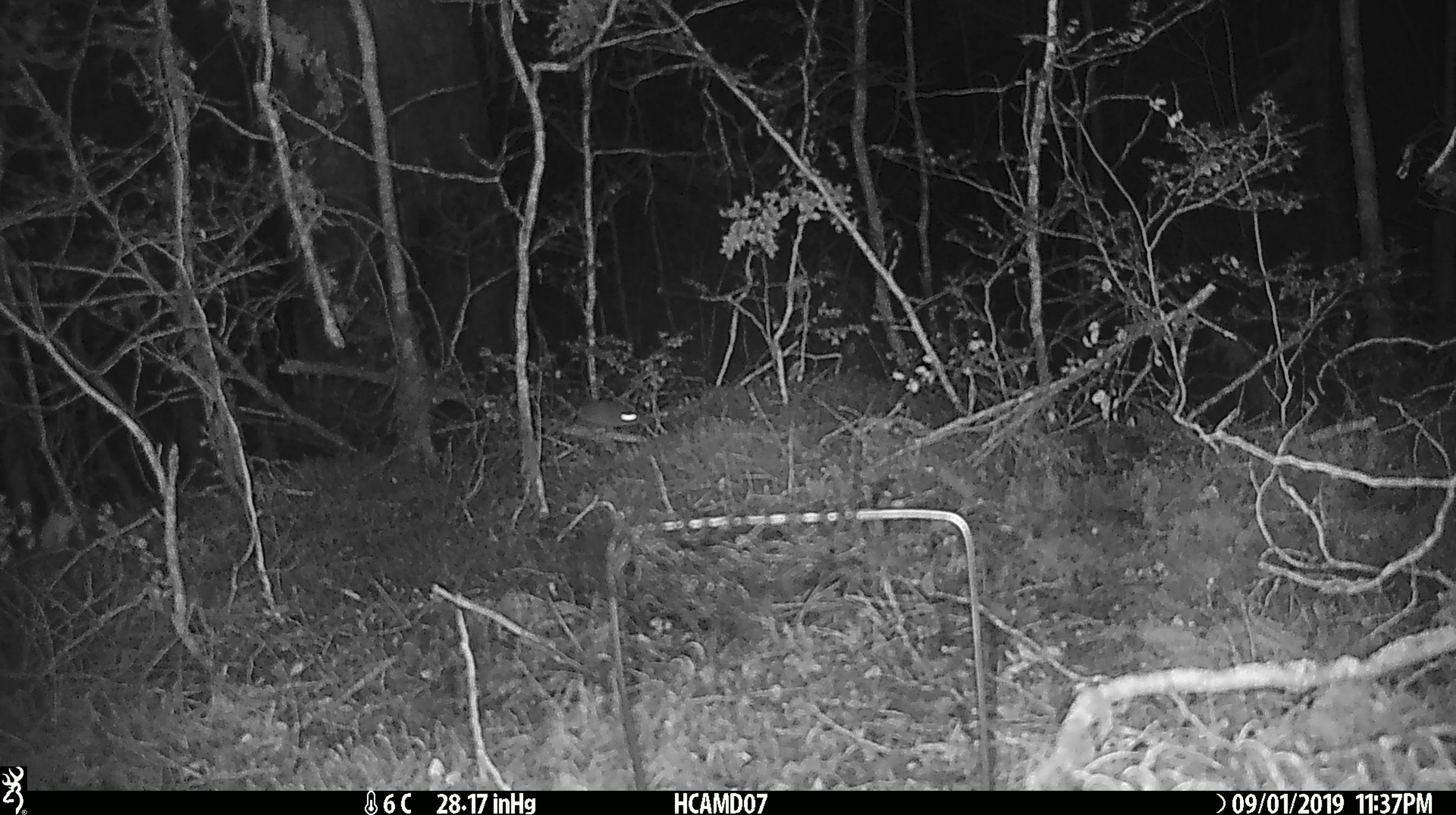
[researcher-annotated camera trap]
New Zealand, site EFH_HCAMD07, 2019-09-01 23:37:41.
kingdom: Animalia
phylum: Chordata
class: Mammalia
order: Rodentia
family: Muridae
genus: Mus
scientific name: Mus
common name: mouse